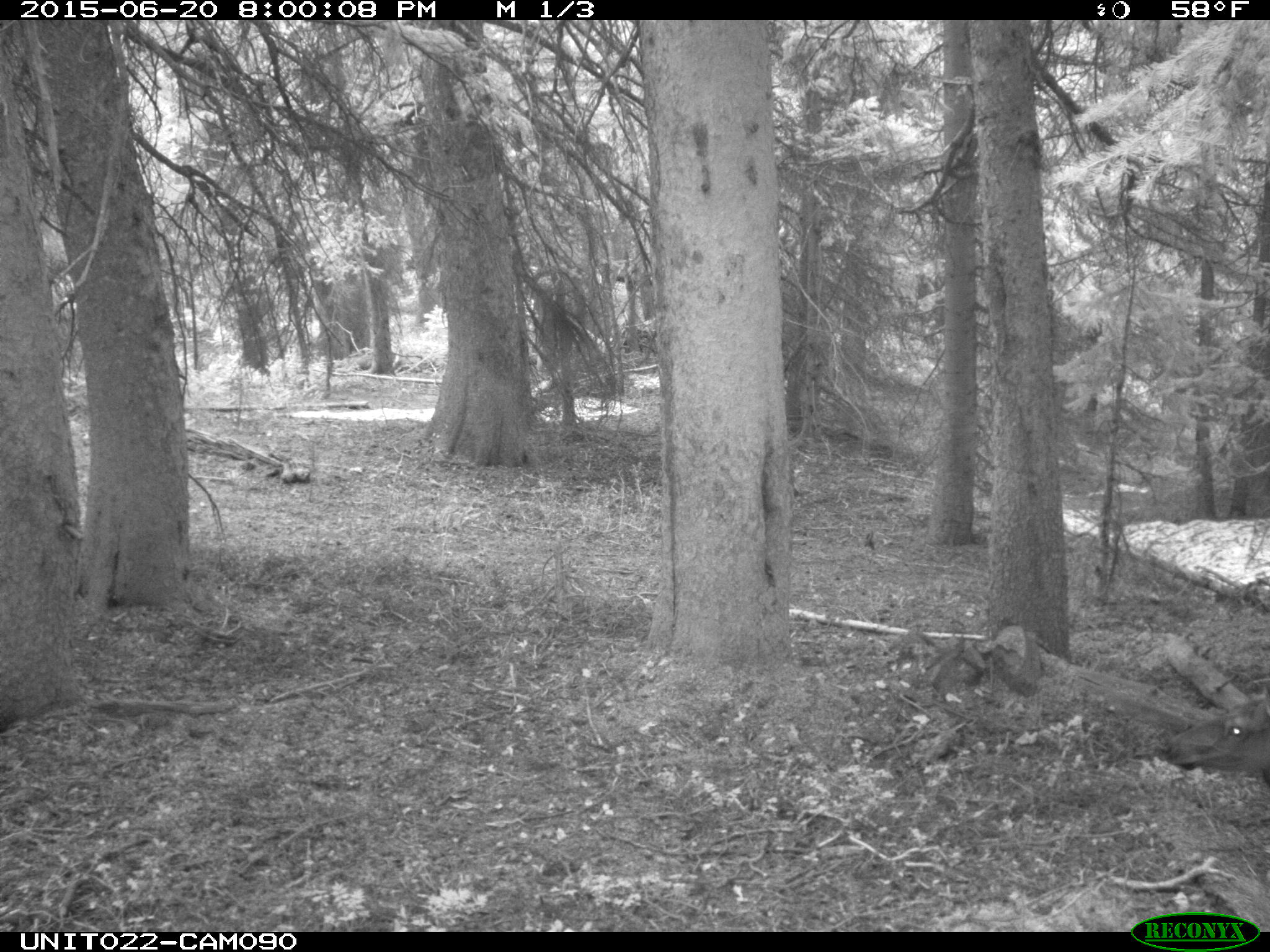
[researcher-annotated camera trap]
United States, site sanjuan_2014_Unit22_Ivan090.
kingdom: Animalia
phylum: Chordata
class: Mammalia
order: Artiodactyla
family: Cervidae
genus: Cervus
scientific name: Cervus elaphus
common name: red deer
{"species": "Cervus elaphus (red deer)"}